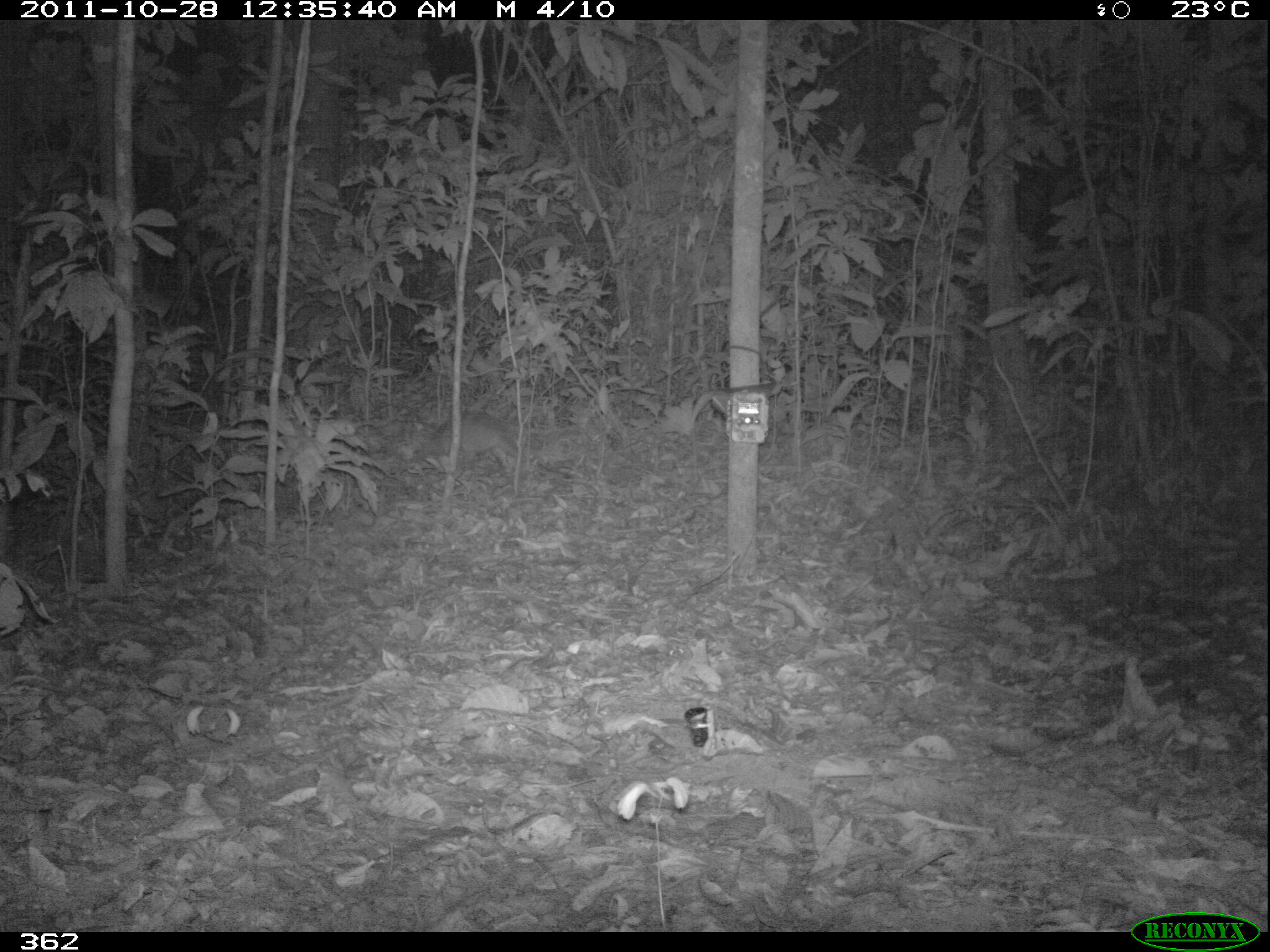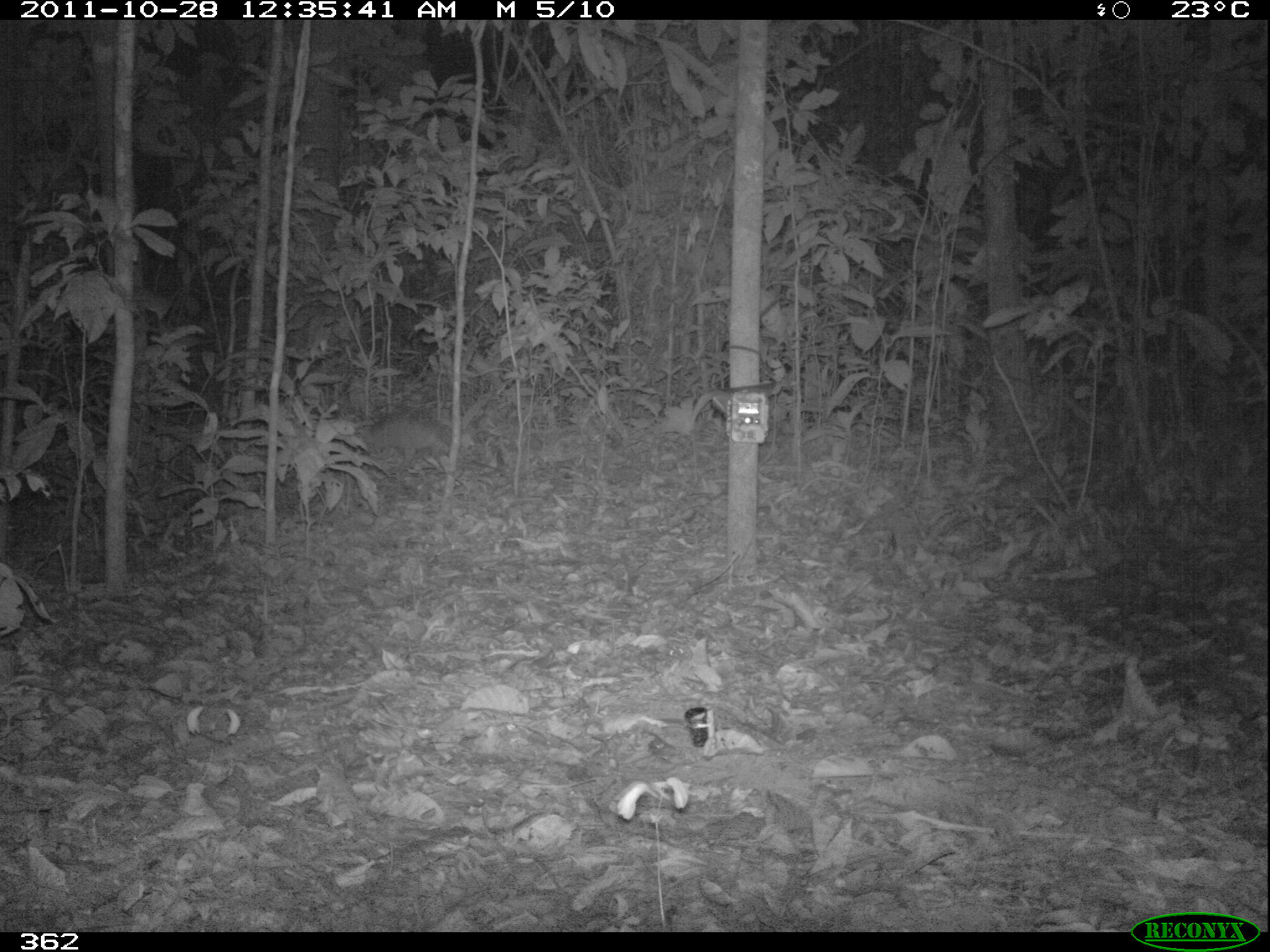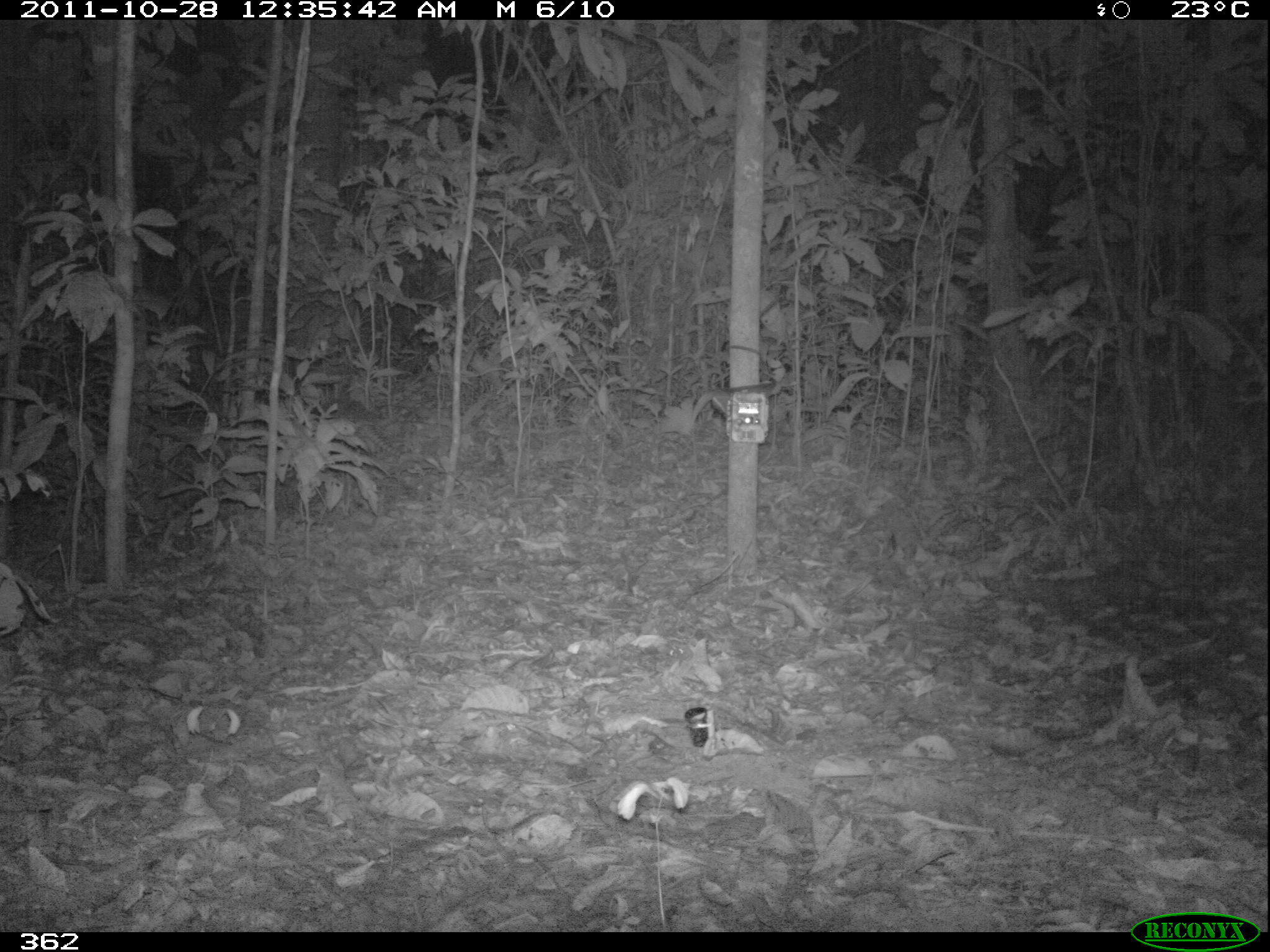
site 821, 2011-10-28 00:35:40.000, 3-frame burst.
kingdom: Animalia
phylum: Chordata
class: Mammalia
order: Cingulata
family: Dasypodidae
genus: Dasypus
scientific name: Dasypus kappleri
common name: greater long-nosed armadillo